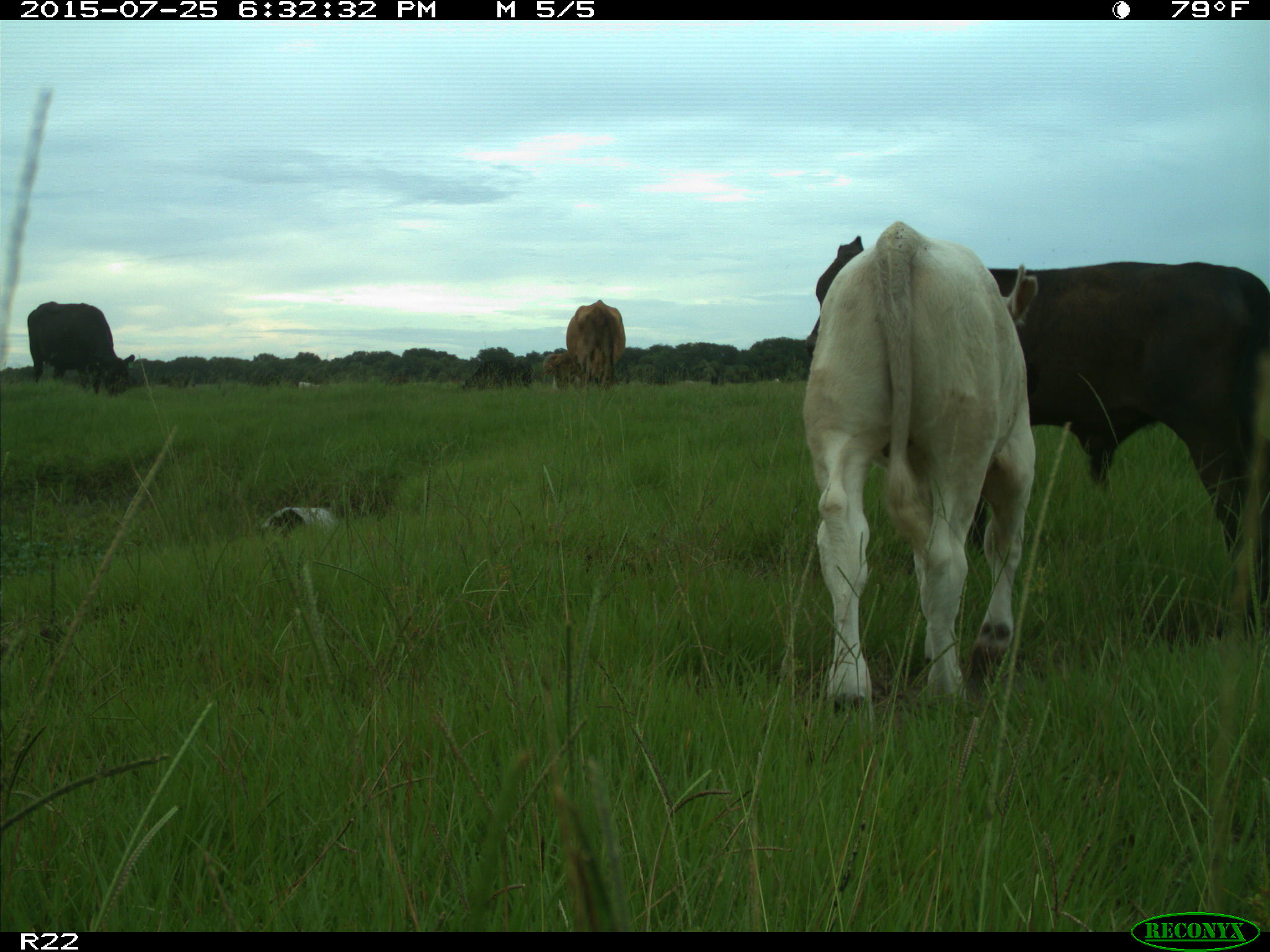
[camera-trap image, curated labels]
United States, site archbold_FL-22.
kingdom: Animalia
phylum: Chordata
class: Mammalia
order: Artiodactyla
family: Bovidae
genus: Bos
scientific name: Bos taurus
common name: domestic cow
Bos taurus (domestic cow).